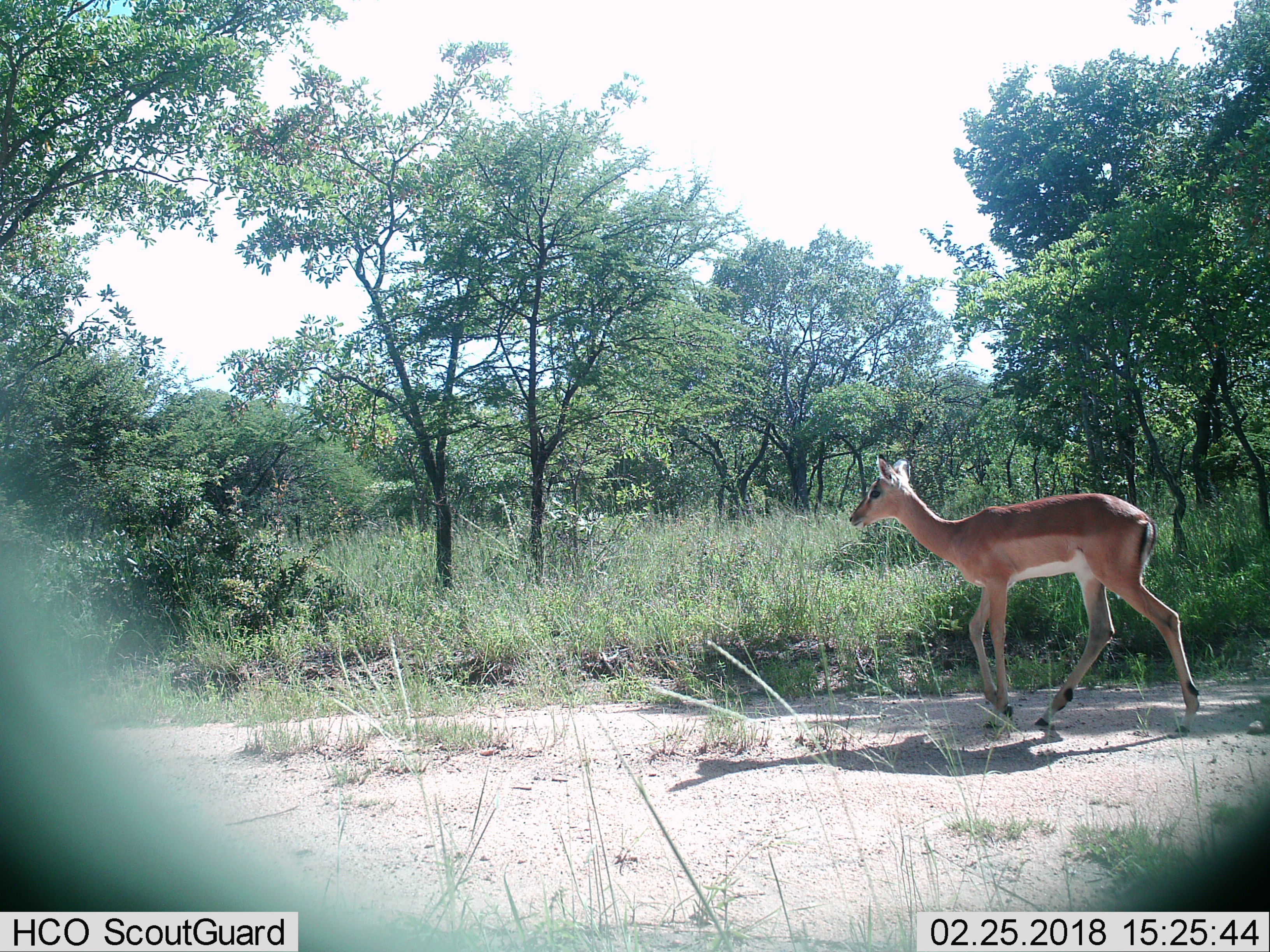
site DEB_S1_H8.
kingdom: Animalia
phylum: Chordata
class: Mammalia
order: Artiodactyla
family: Bovidae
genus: Aepyceros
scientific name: Aepyceros melampus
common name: impala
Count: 1.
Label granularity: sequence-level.